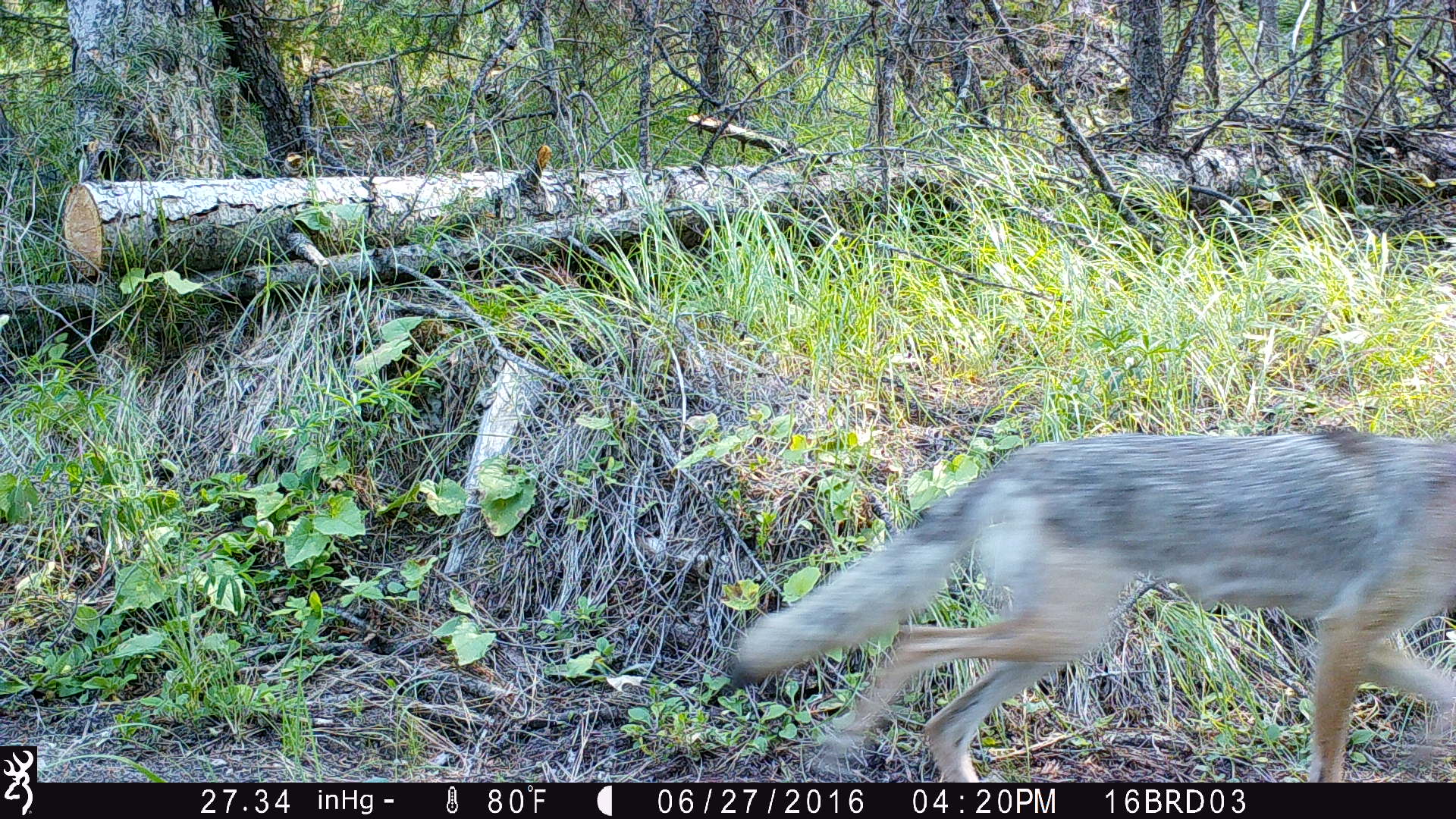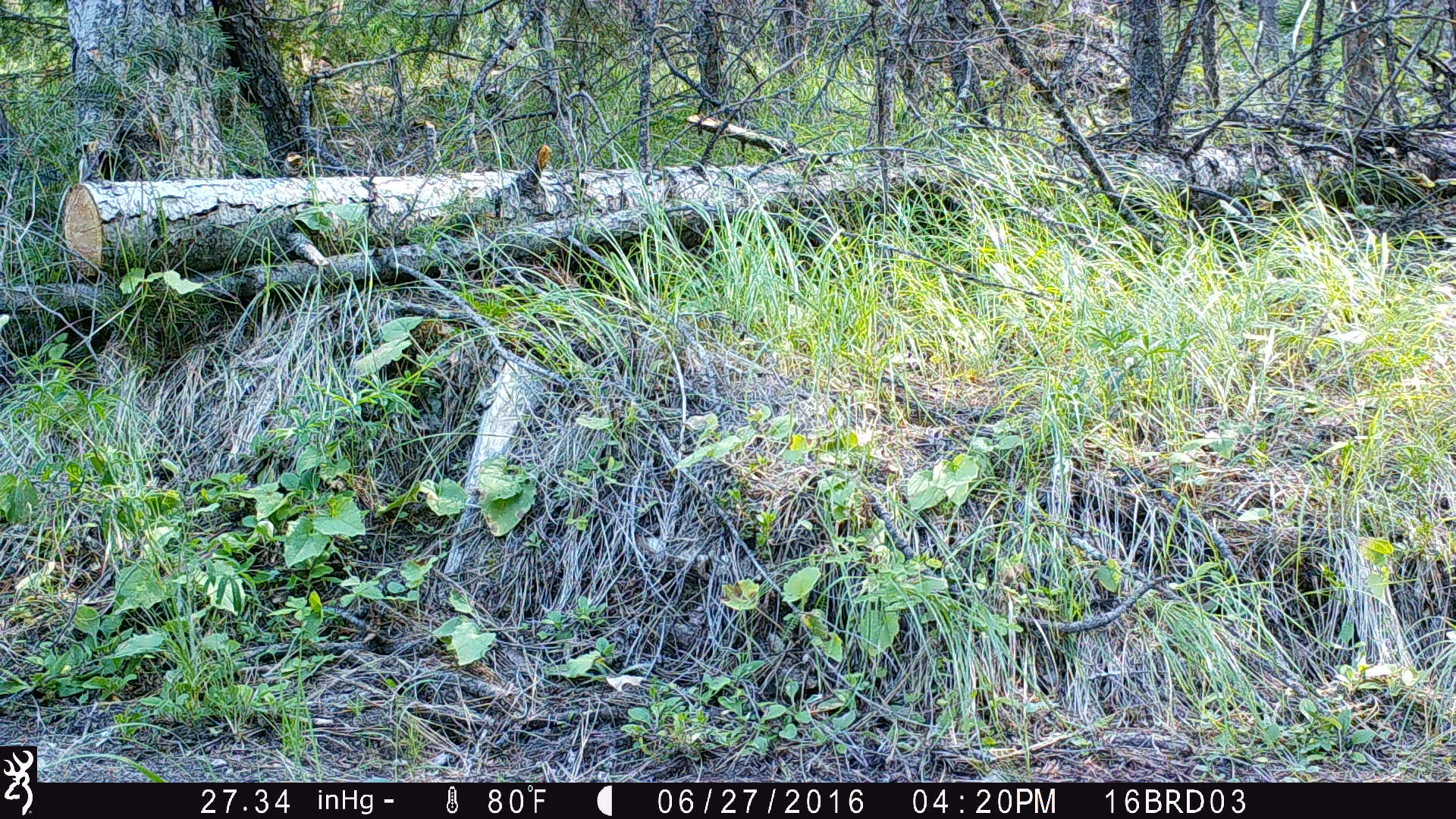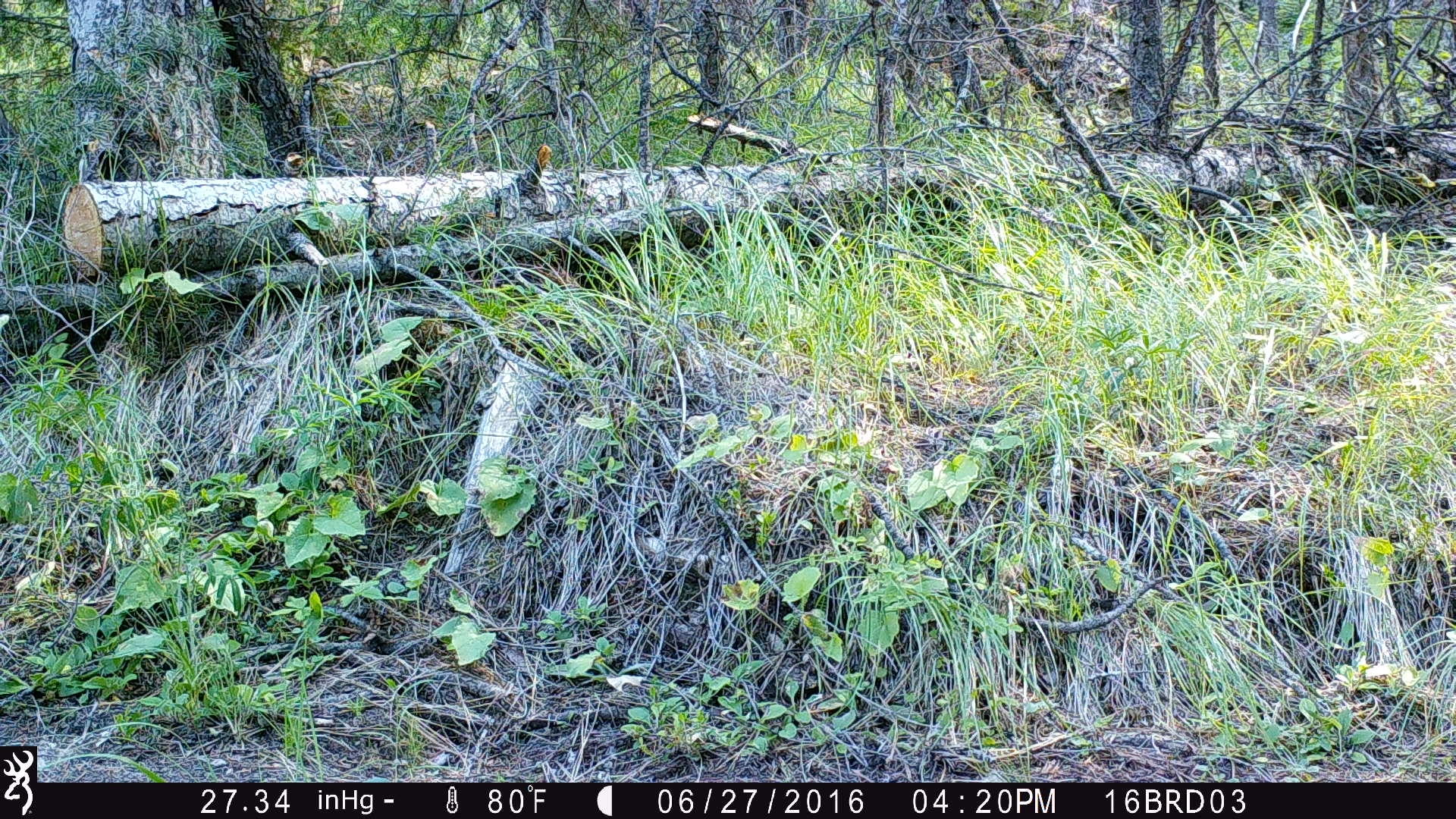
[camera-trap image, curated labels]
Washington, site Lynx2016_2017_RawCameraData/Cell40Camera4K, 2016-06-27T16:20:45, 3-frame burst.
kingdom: Animalia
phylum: Chordata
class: Mammalia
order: Carnivora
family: Canidae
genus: Canis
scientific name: Canis latrans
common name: coyote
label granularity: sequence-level